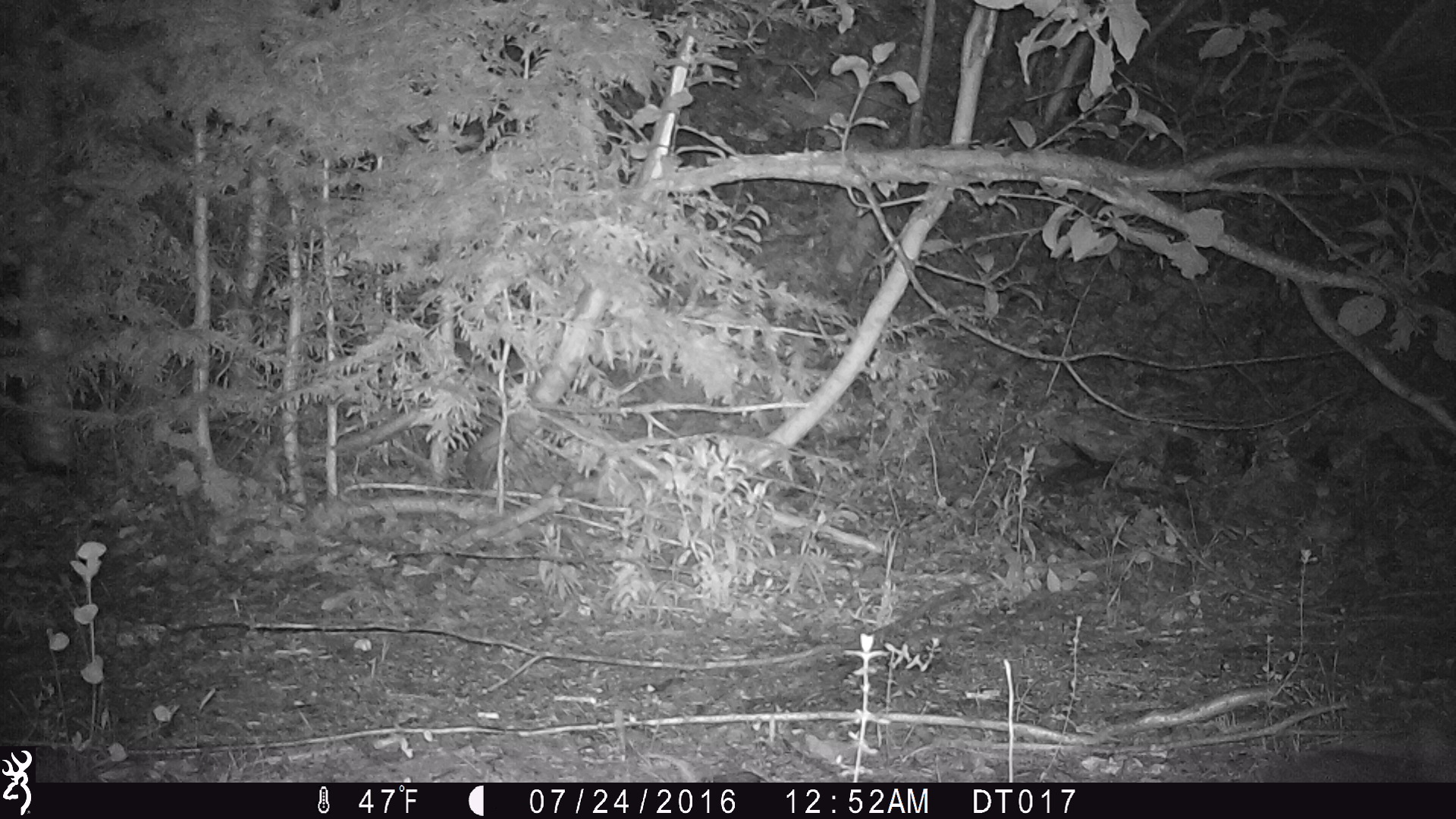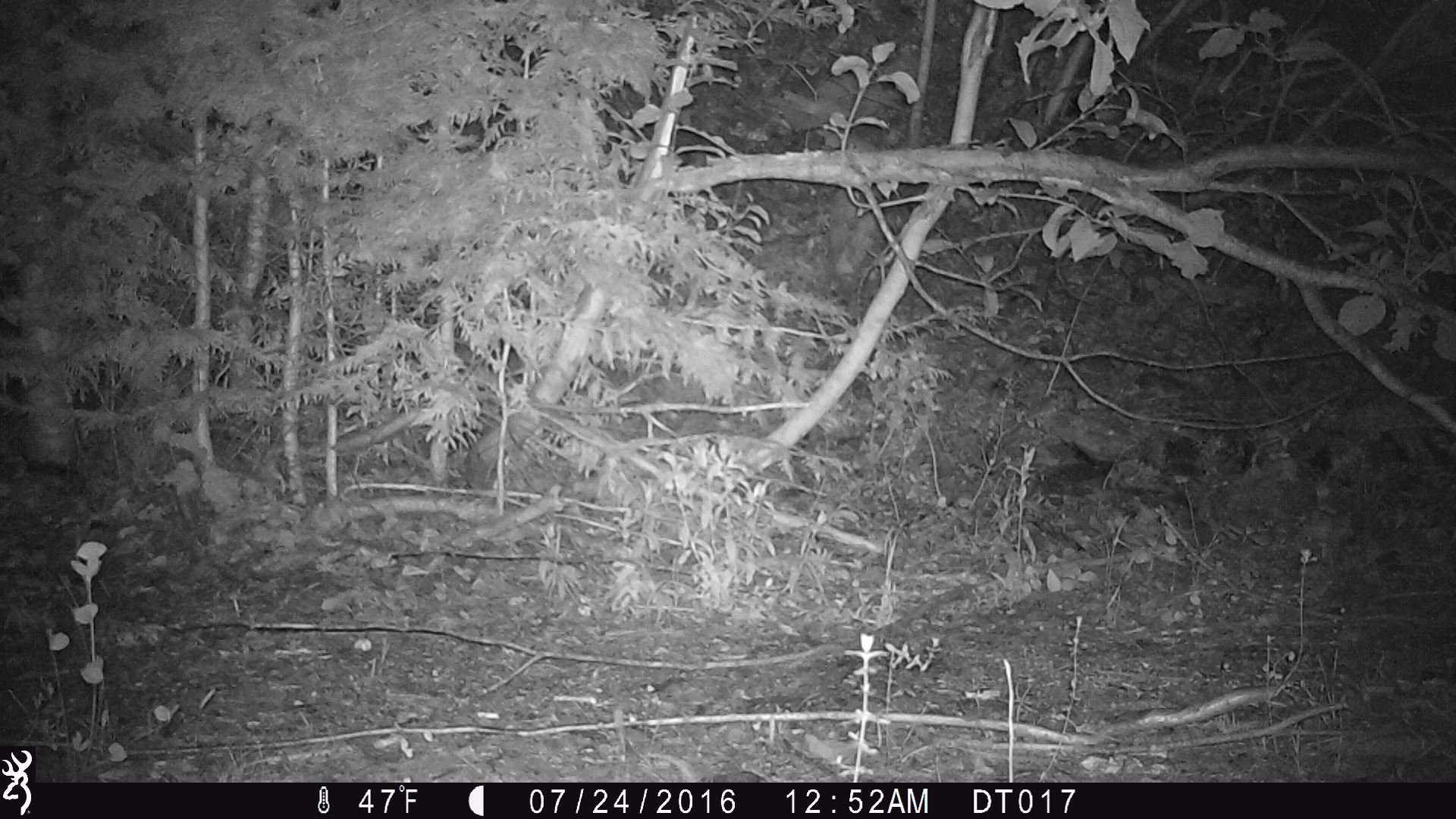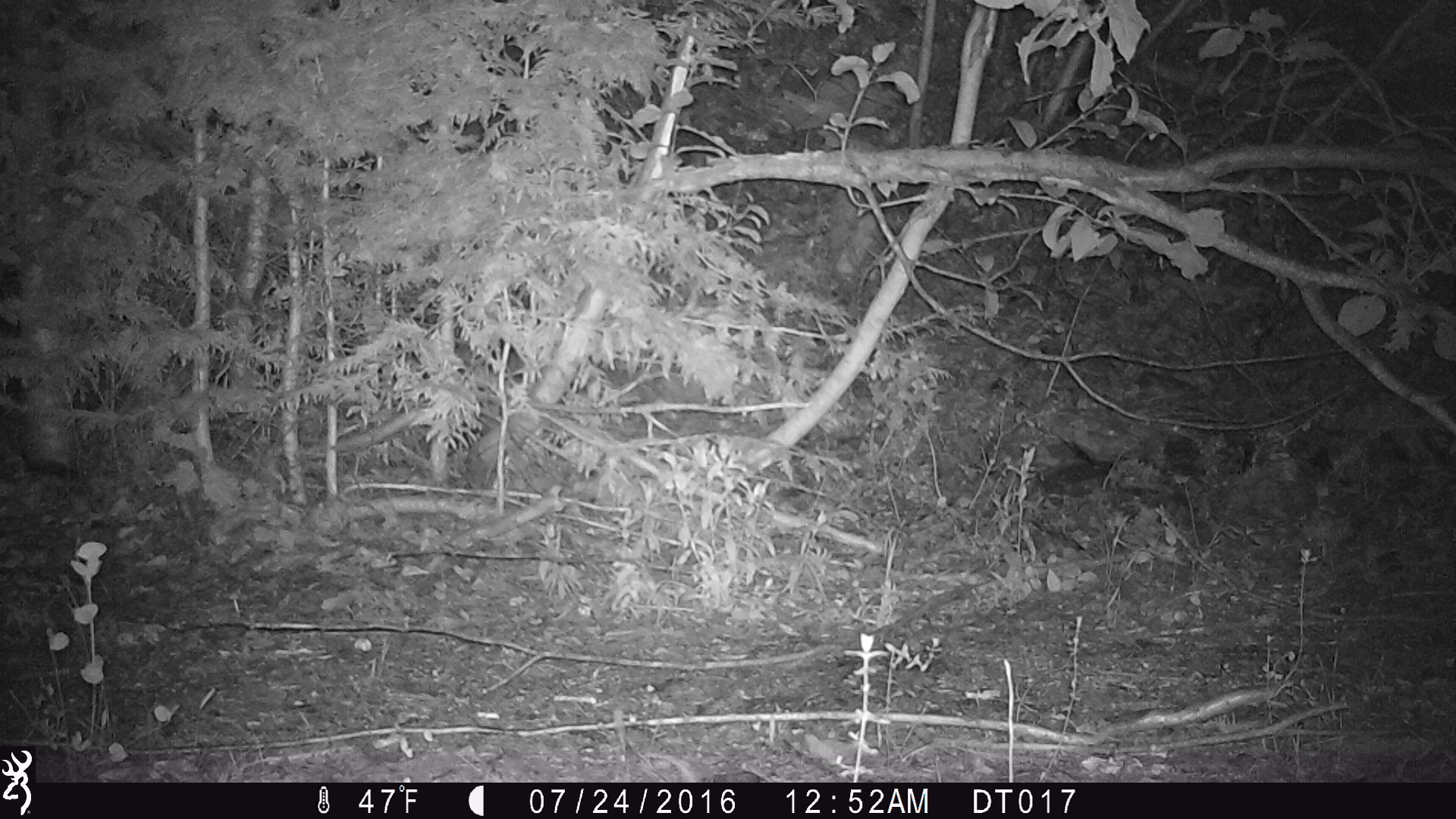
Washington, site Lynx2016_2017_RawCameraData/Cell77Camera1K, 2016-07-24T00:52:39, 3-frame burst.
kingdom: Animalia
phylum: Chordata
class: Mammalia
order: Lagomorpha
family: Leporidae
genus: Lepus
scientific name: Lepus americanus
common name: snowshoe hare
Lepus americanus (snowshoe hare). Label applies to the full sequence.